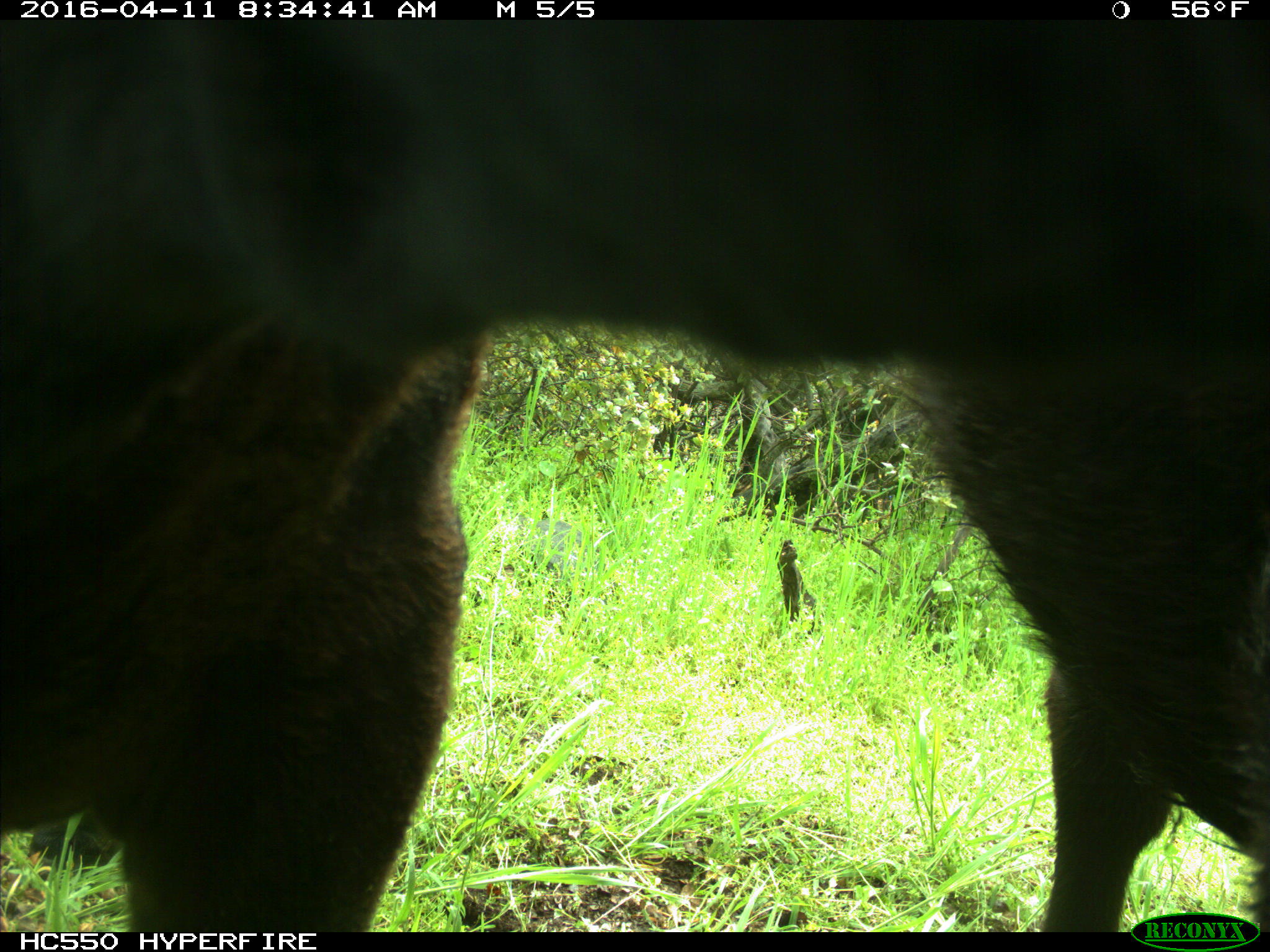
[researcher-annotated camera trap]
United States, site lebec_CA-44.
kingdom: Animalia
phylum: Chordata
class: Mammalia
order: Artiodactyla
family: Bovidae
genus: Bos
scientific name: Bos taurus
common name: domestic cow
Bos taurus (domestic cow).